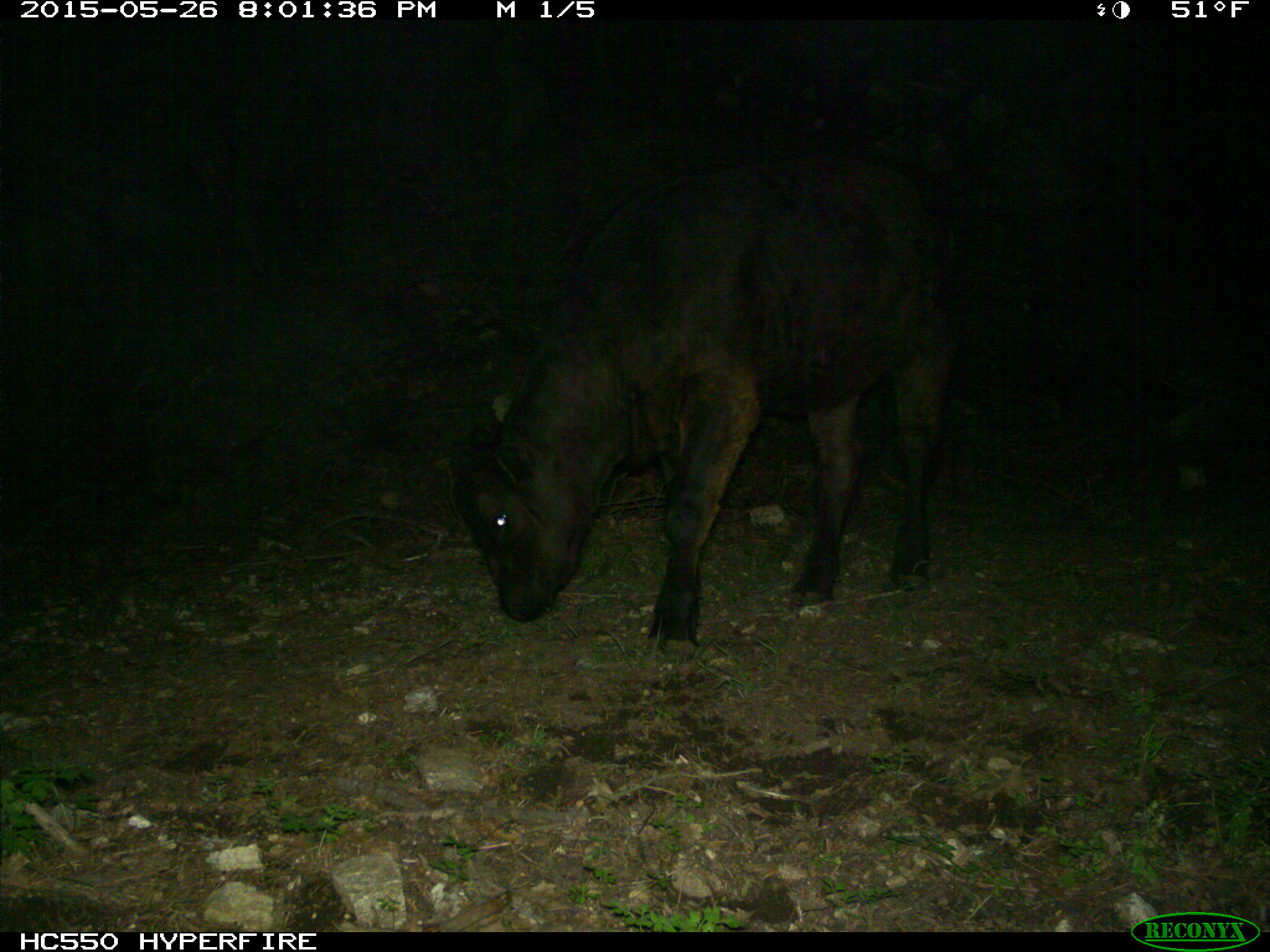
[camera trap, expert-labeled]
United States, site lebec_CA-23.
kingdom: Animalia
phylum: Chordata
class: Mammalia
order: Artiodactyla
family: Bovidae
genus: Bos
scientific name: Bos taurus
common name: domestic cow